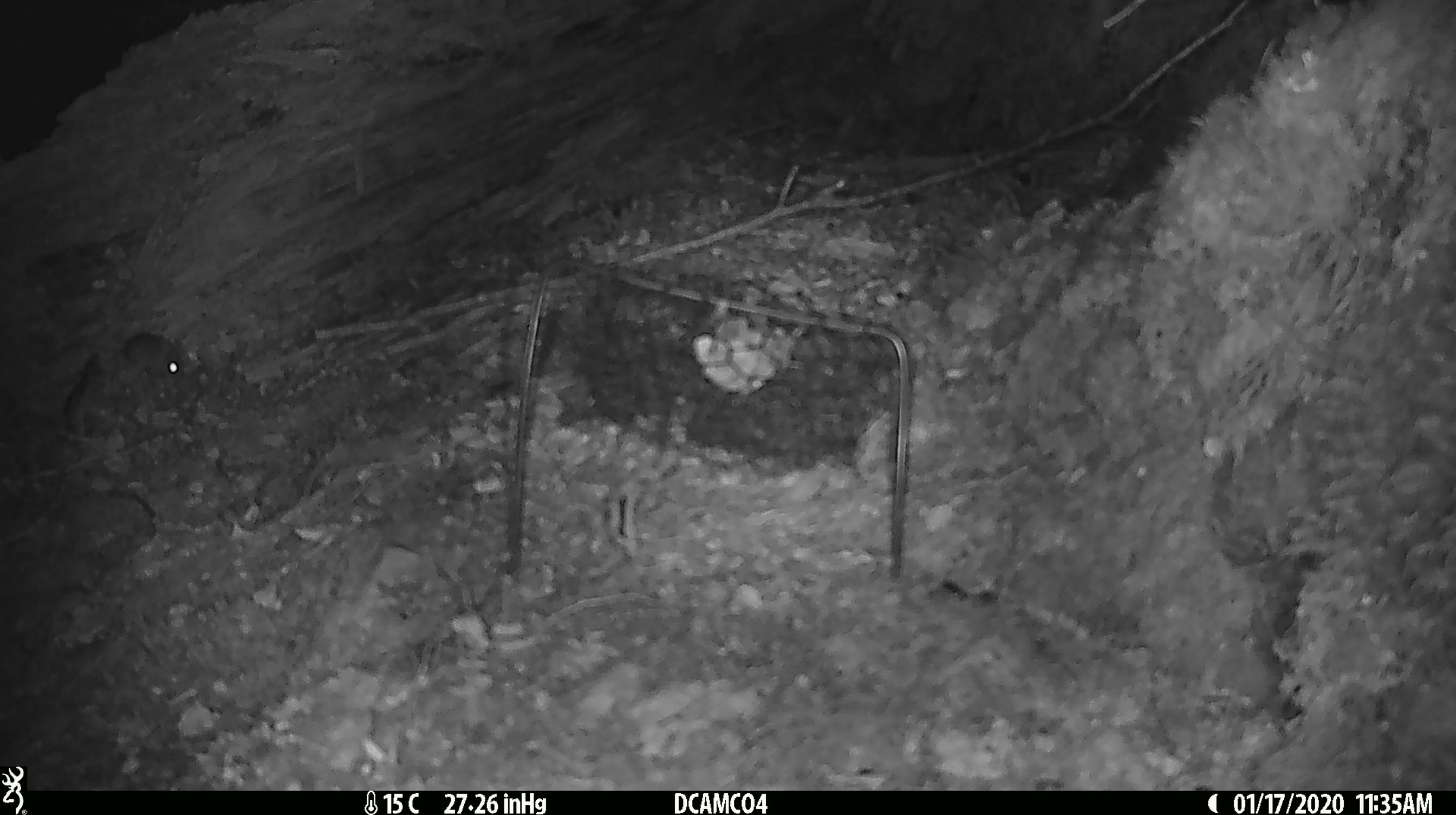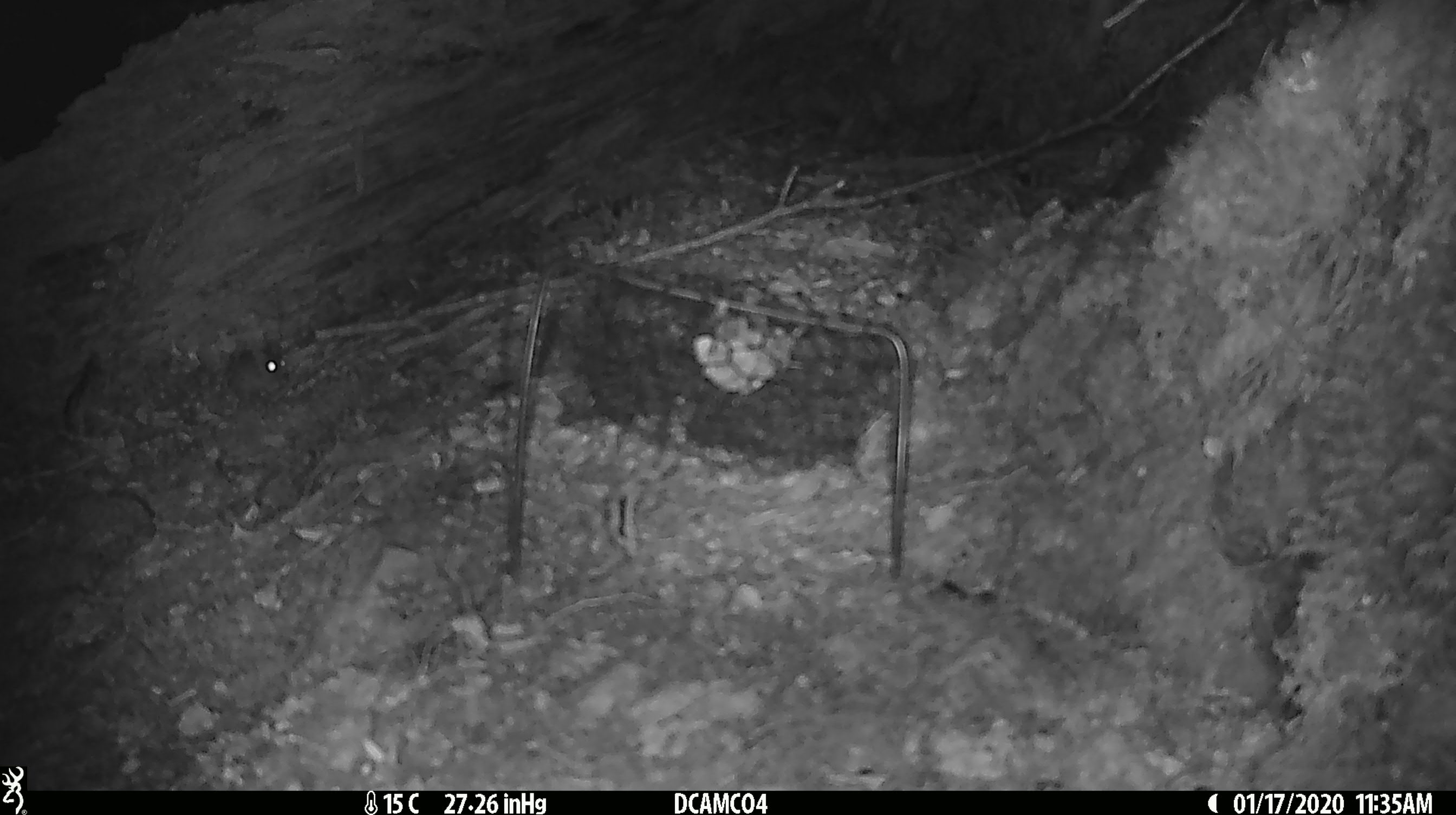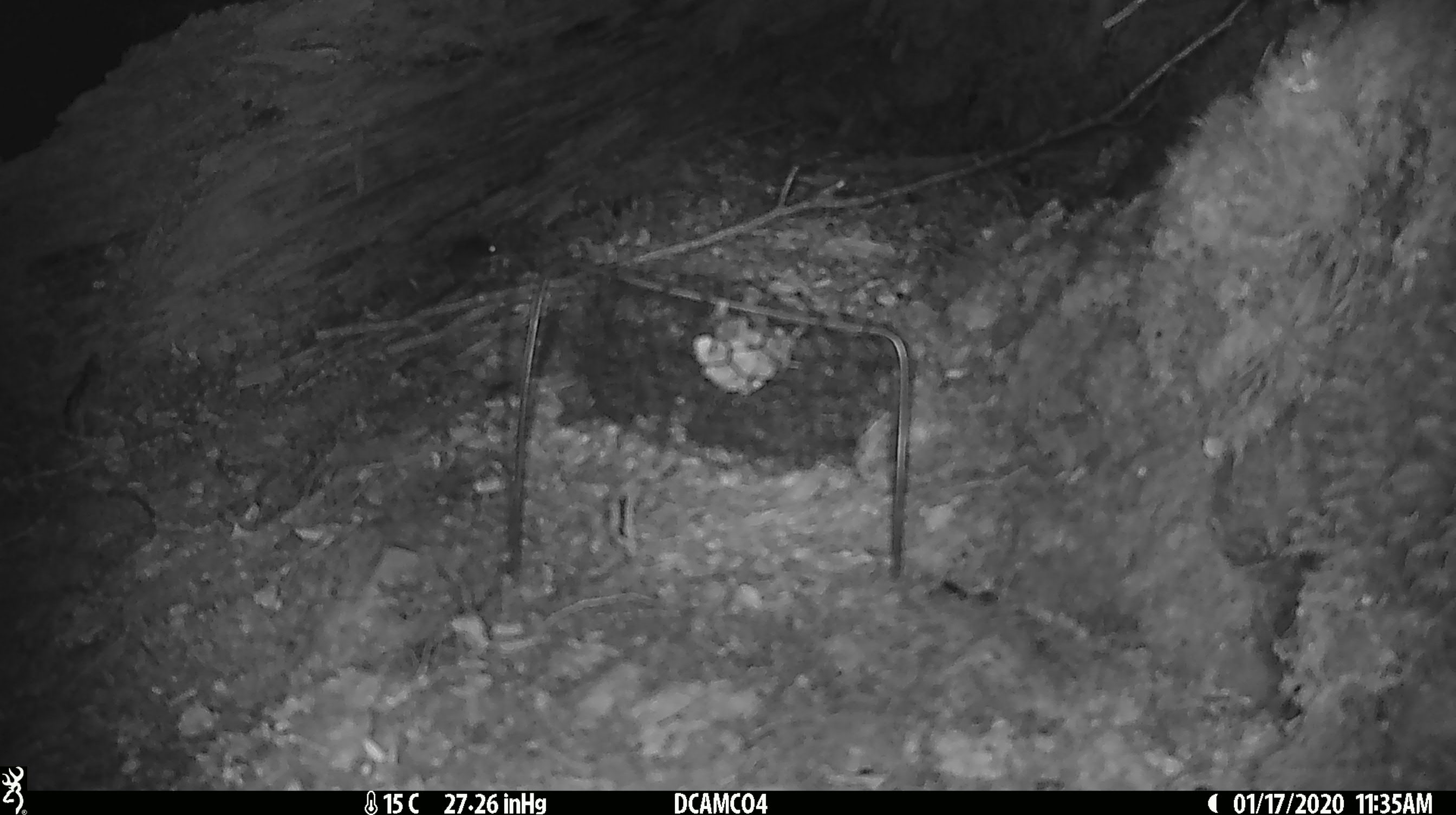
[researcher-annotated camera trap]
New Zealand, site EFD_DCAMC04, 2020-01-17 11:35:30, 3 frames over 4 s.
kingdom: Animalia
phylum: Chordata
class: Mammalia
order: Rodentia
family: Muridae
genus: Mus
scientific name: Mus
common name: mouse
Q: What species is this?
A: Mouse (Mus).